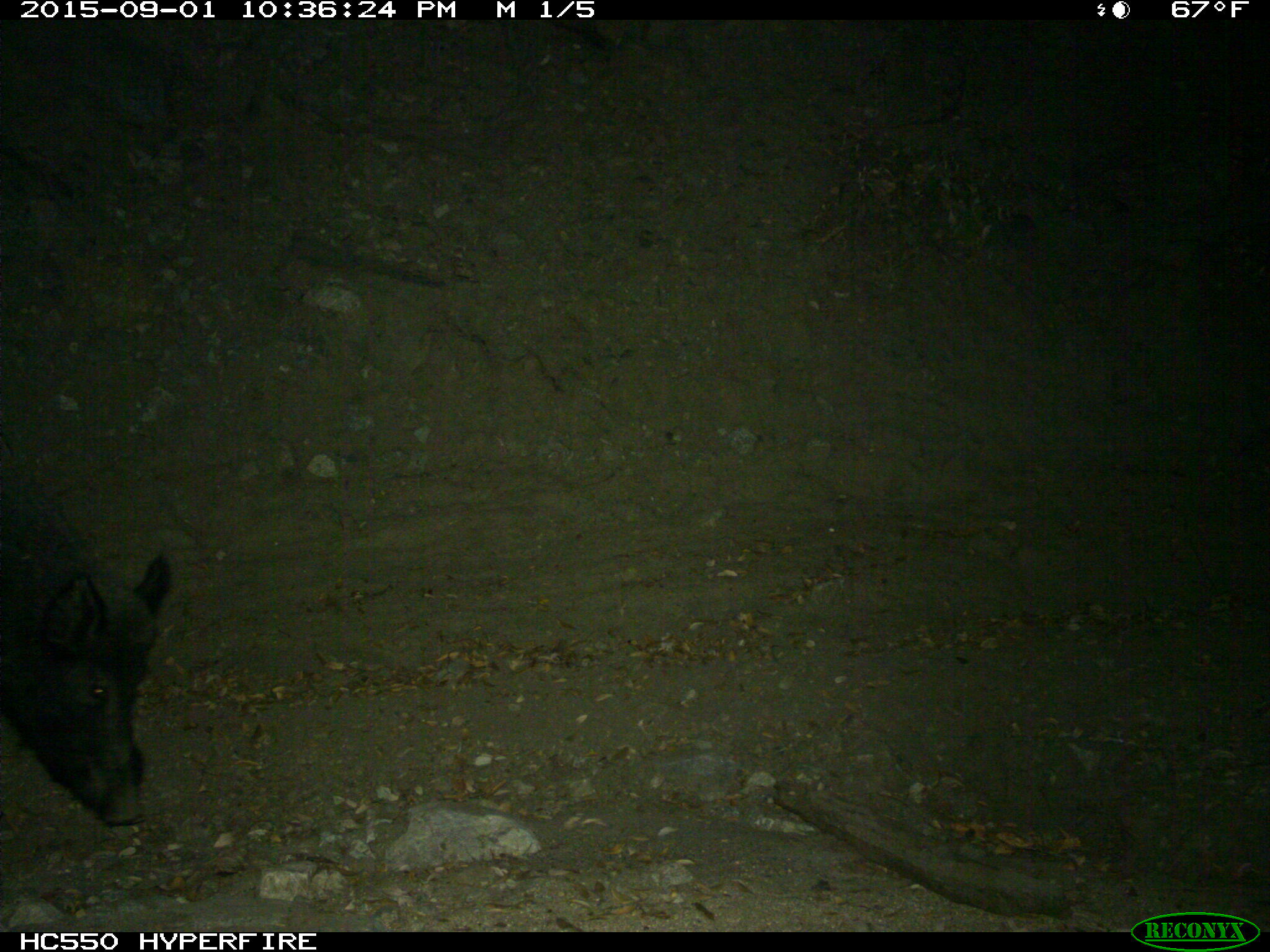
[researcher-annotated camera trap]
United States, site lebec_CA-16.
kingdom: Animalia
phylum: Chordata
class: Mammalia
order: Artiodactyla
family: Suidae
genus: Sus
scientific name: Sus scrofa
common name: wild boar